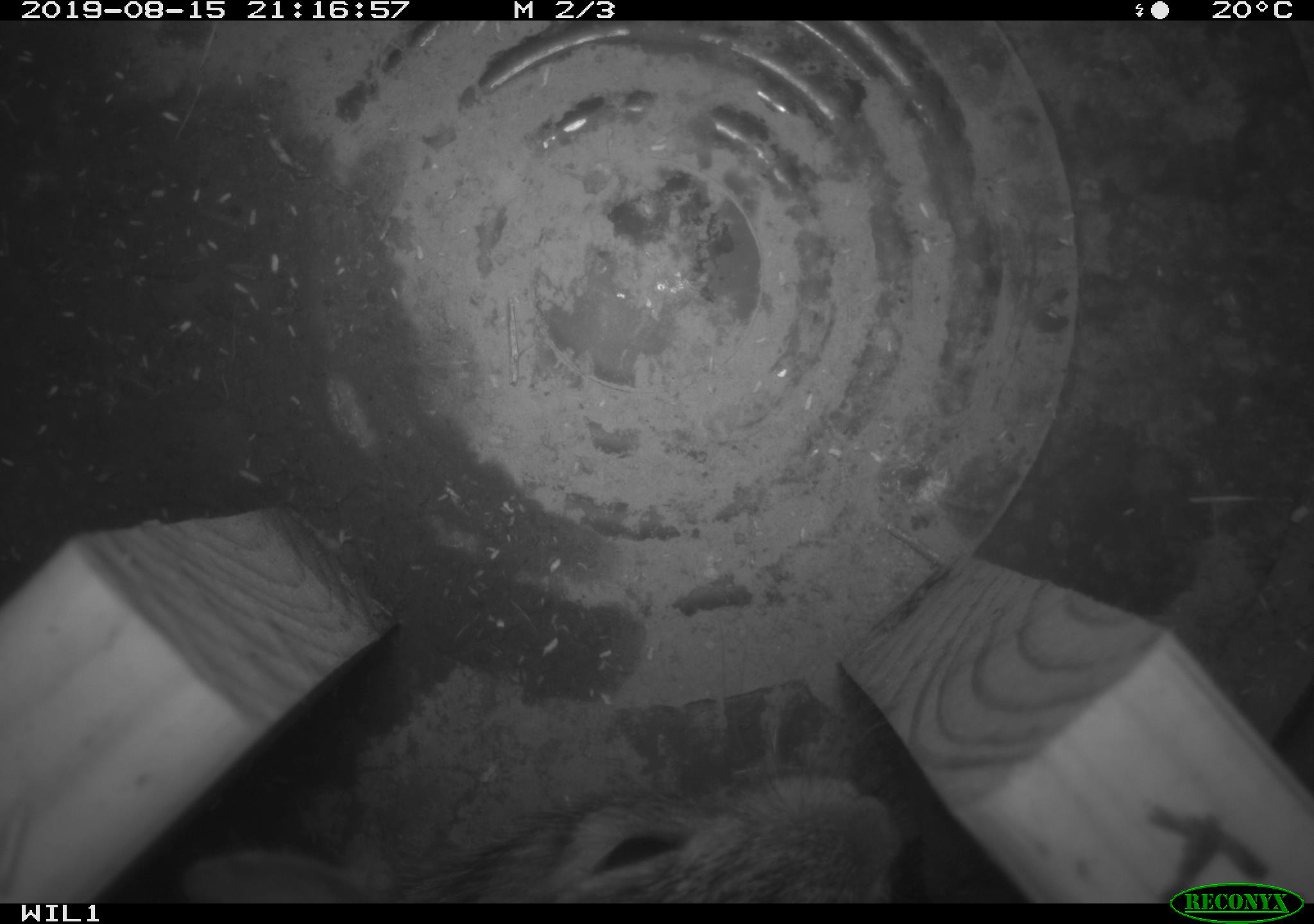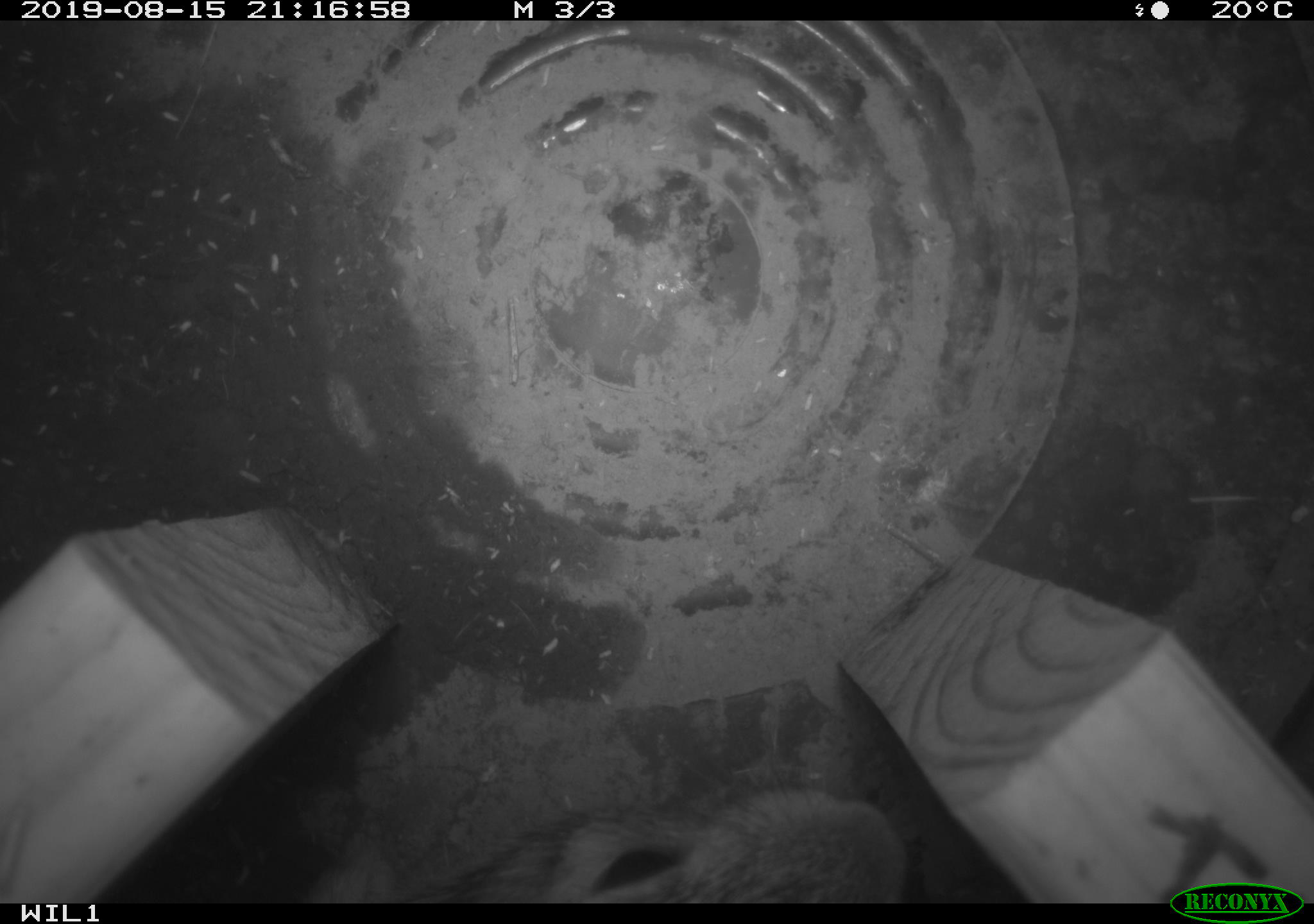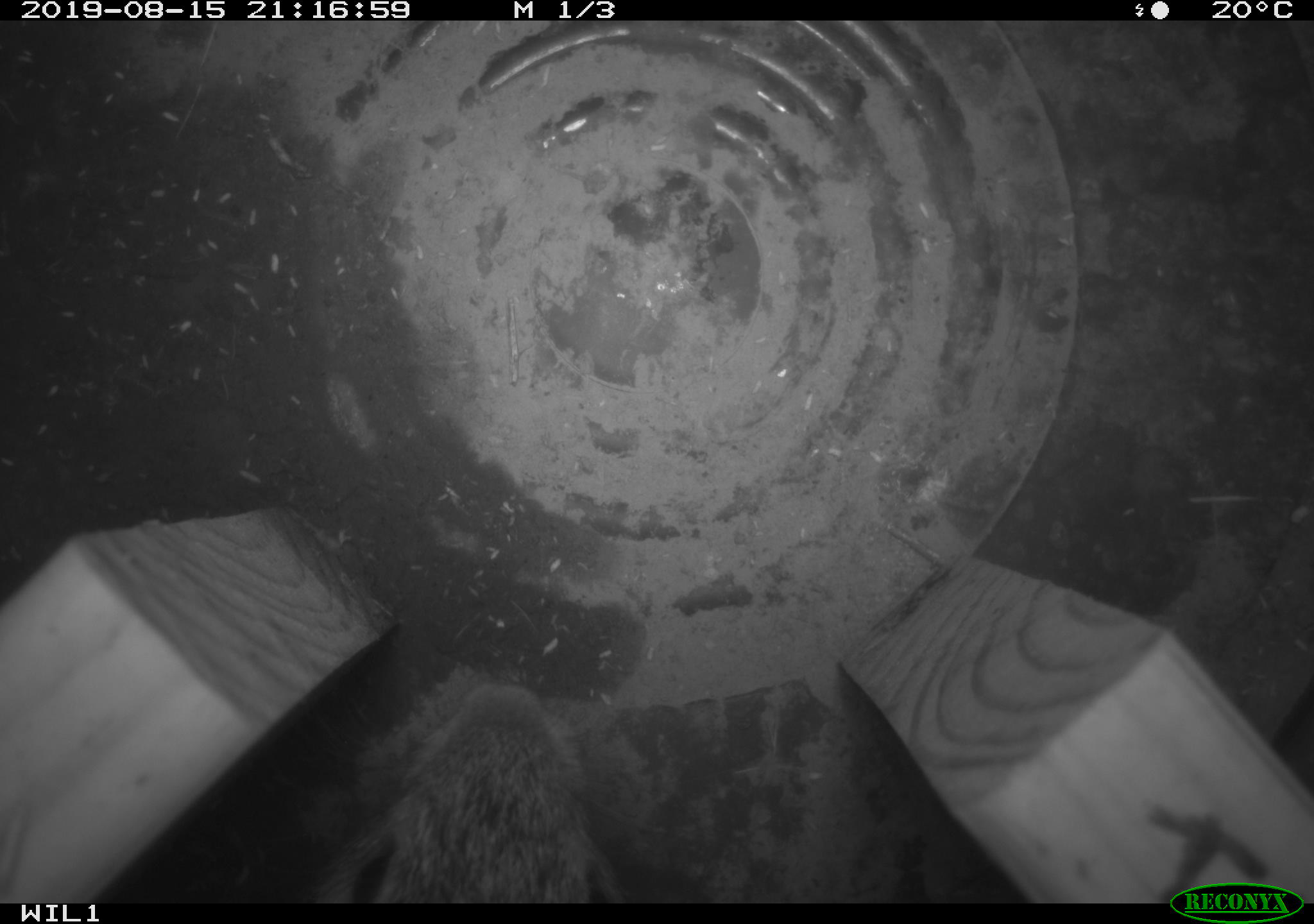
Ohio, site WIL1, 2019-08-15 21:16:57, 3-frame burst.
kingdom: Animalia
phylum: Chordata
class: Mammalia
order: Lagomorpha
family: Leporidae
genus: Sylvilagus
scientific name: Sylvilagus floridanus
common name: eastern cottontail